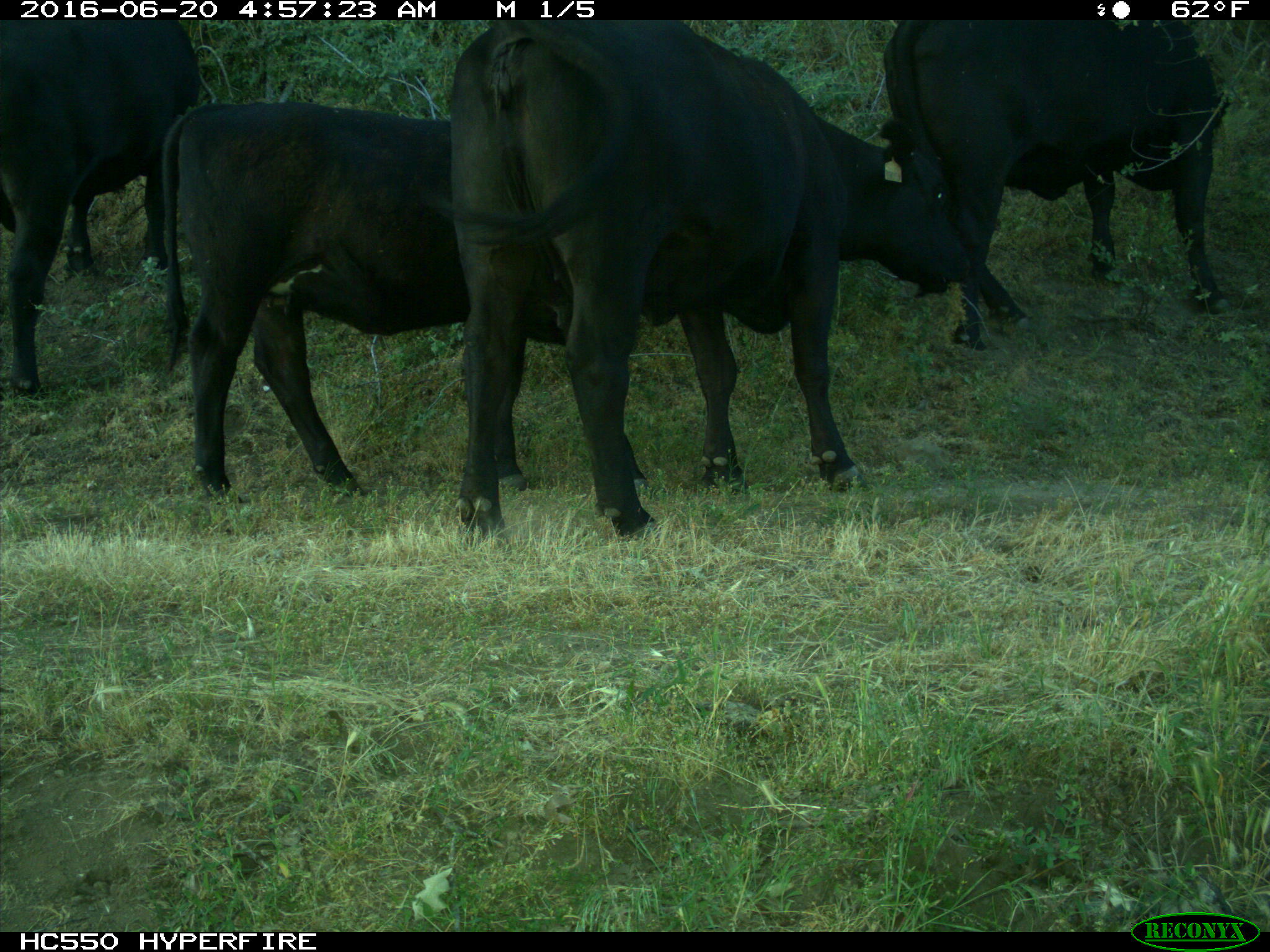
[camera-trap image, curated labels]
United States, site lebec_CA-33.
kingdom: Animalia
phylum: Chordata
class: Mammalia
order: Artiodactyla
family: Bovidae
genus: Bos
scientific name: Bos taurus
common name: domestic cow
Bos taurus (domestic cow).